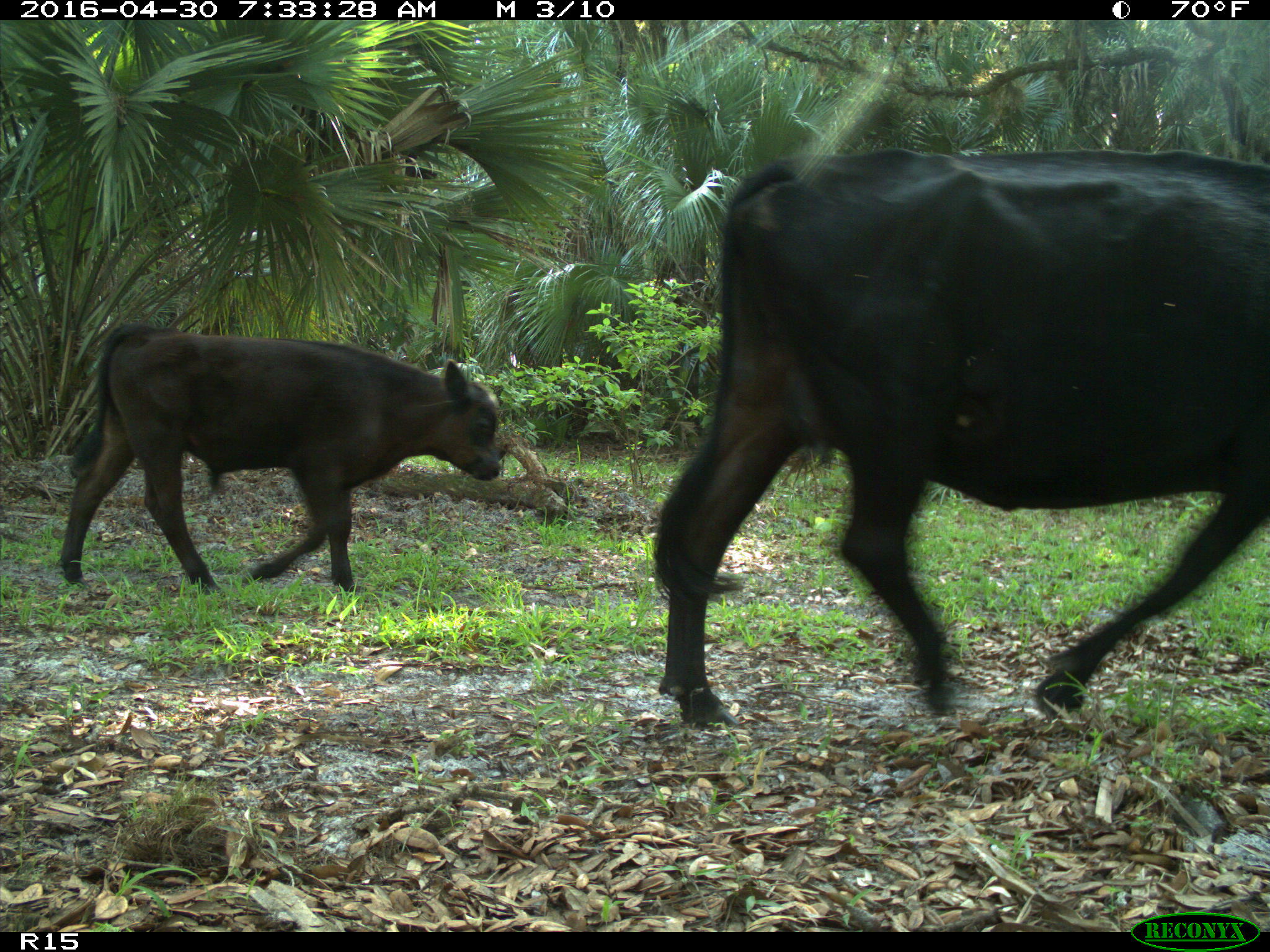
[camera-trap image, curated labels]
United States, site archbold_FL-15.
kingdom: Animalia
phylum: Chordata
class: Mammalia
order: Artiodactyla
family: Bovidae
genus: Bos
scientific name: Bos taurus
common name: domestic cow